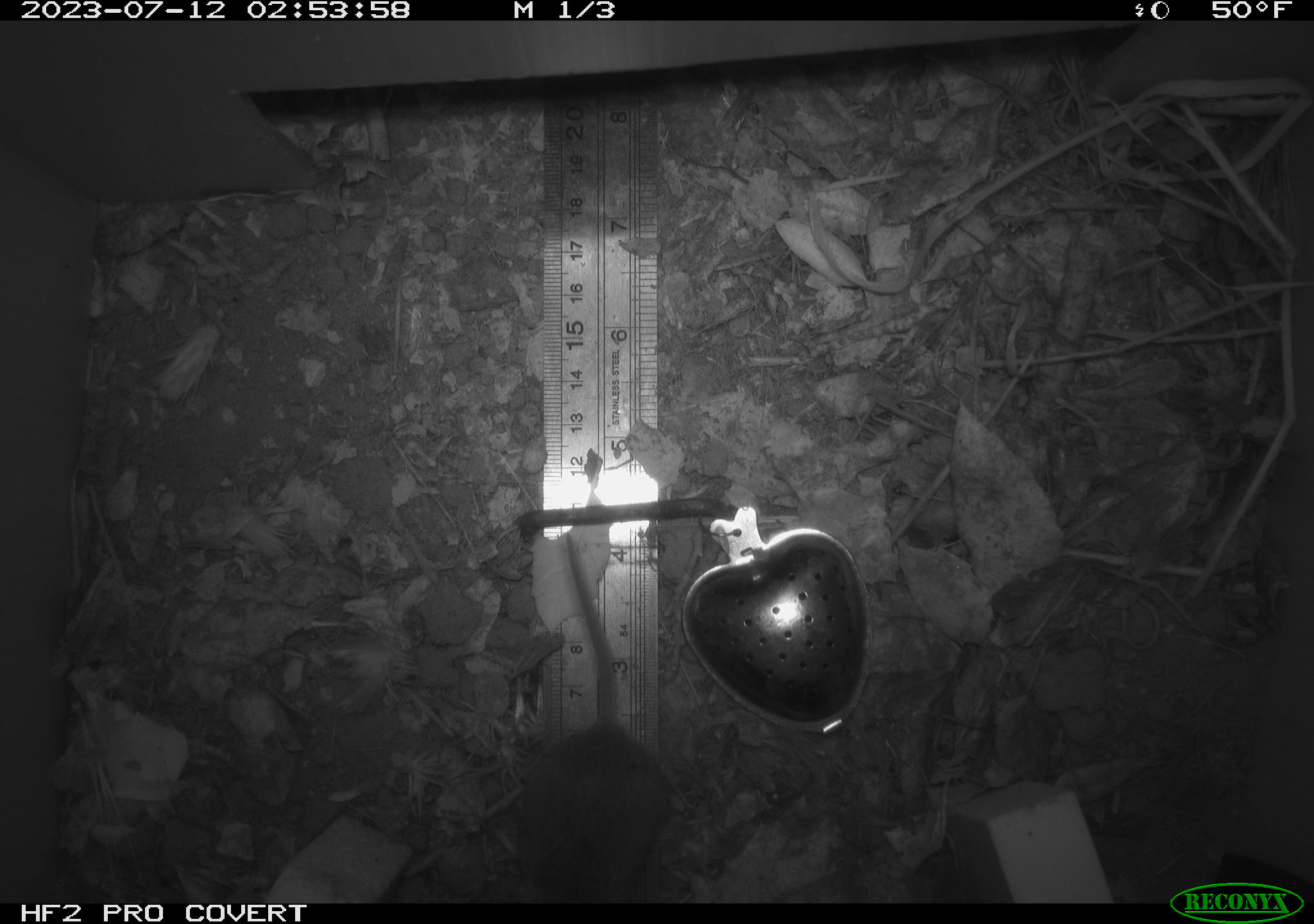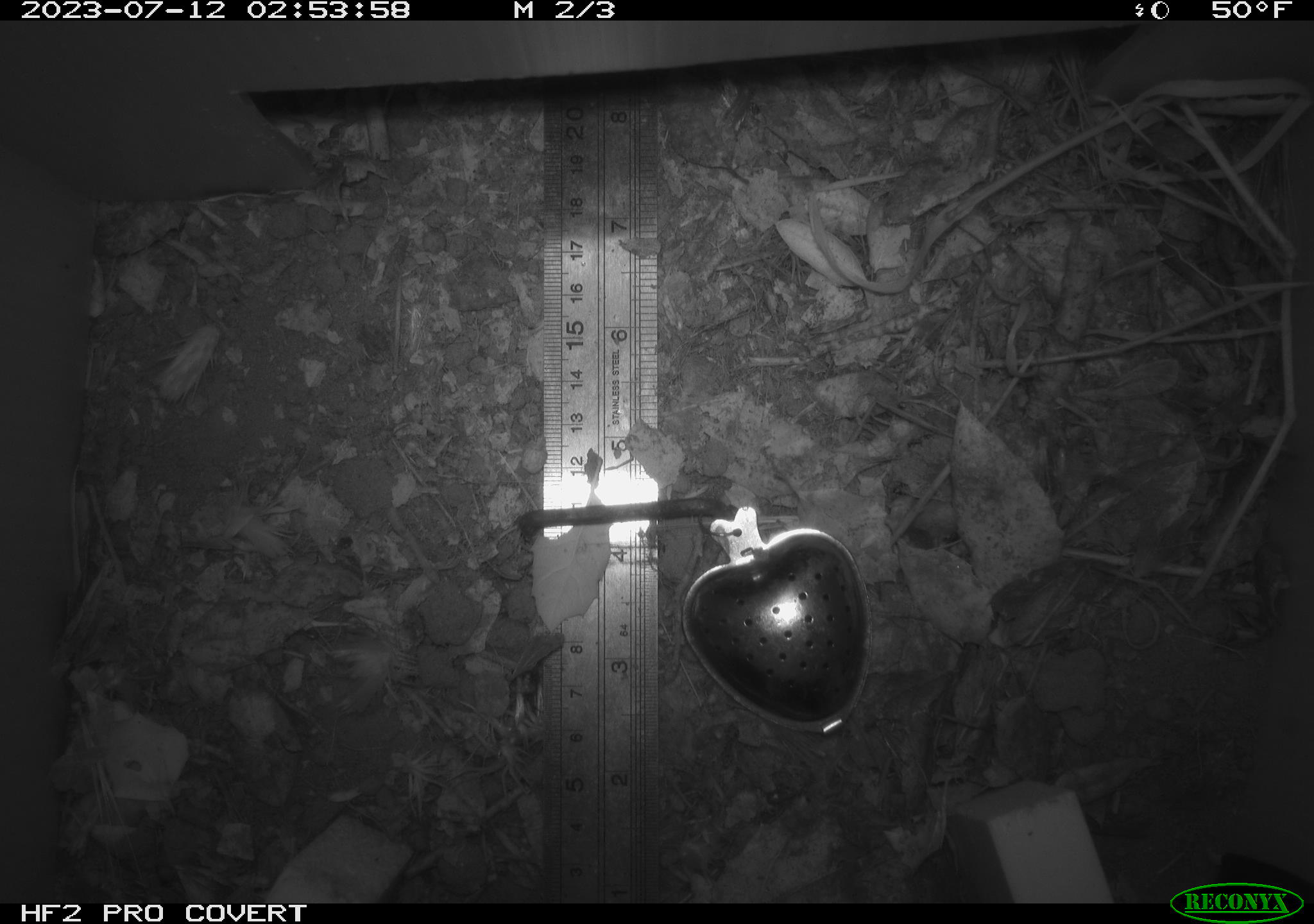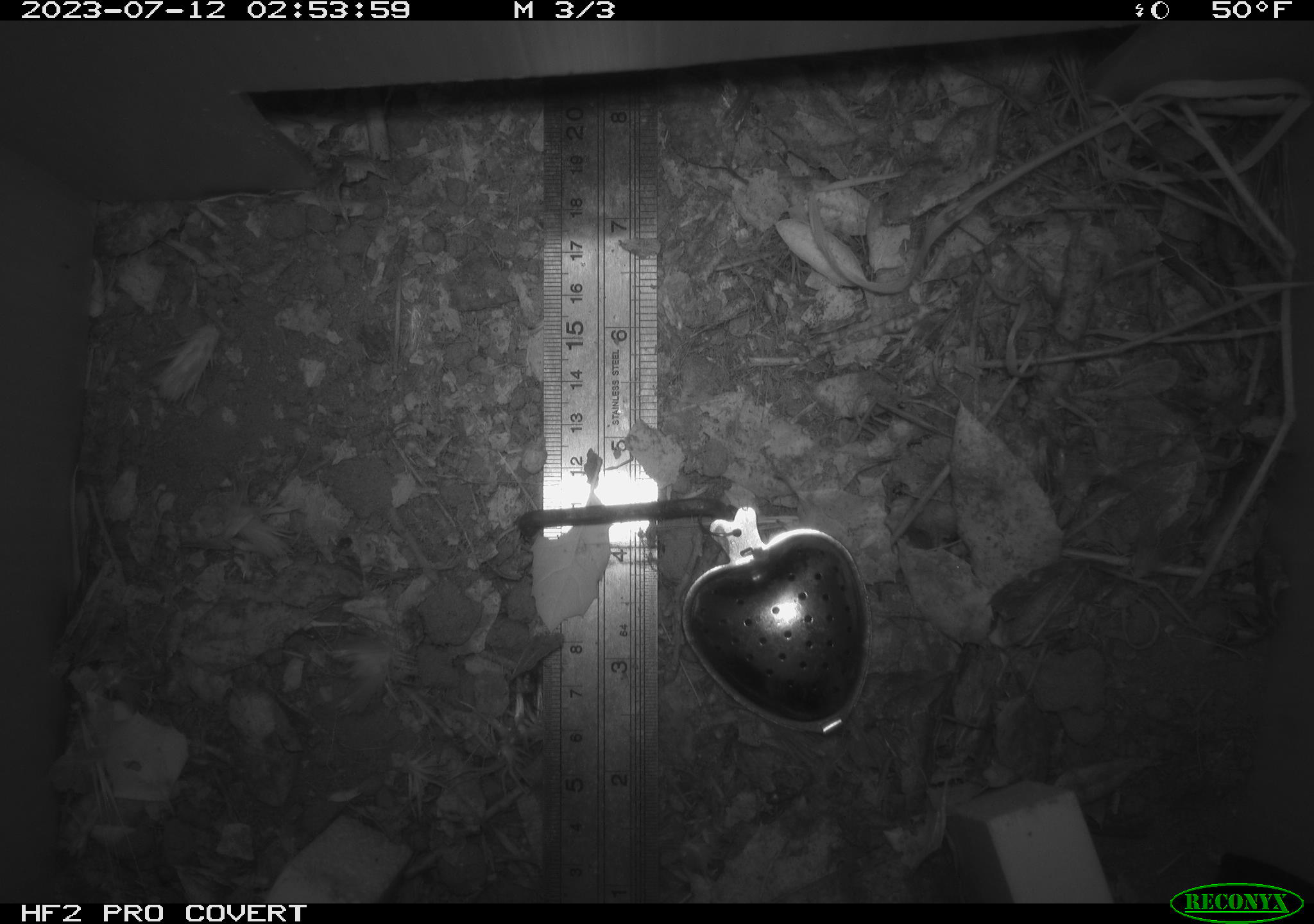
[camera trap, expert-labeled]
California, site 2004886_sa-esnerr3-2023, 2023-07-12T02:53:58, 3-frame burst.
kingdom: Animalia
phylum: Chordata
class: Mammalia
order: Rodentia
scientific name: Rodentia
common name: mouse species